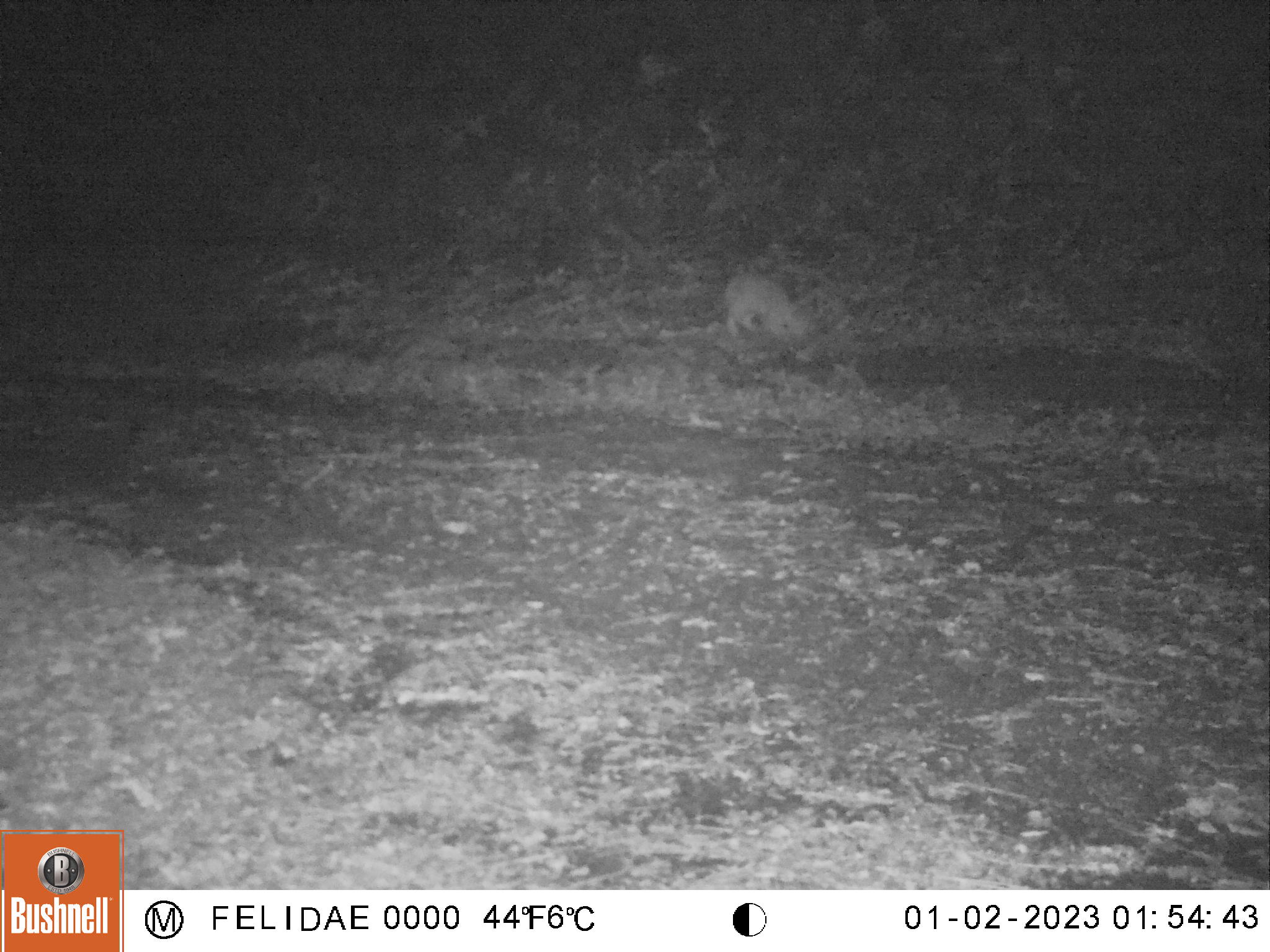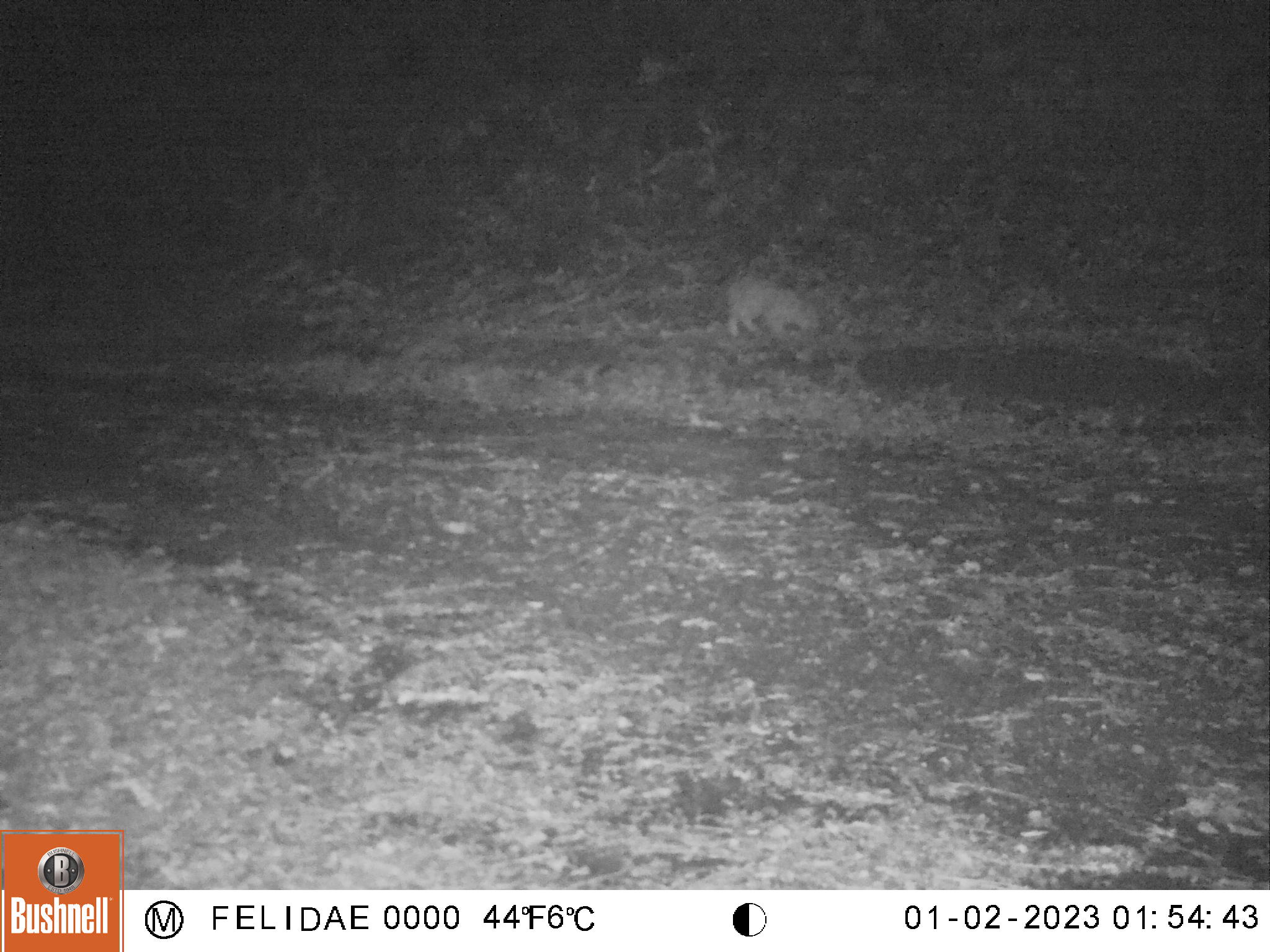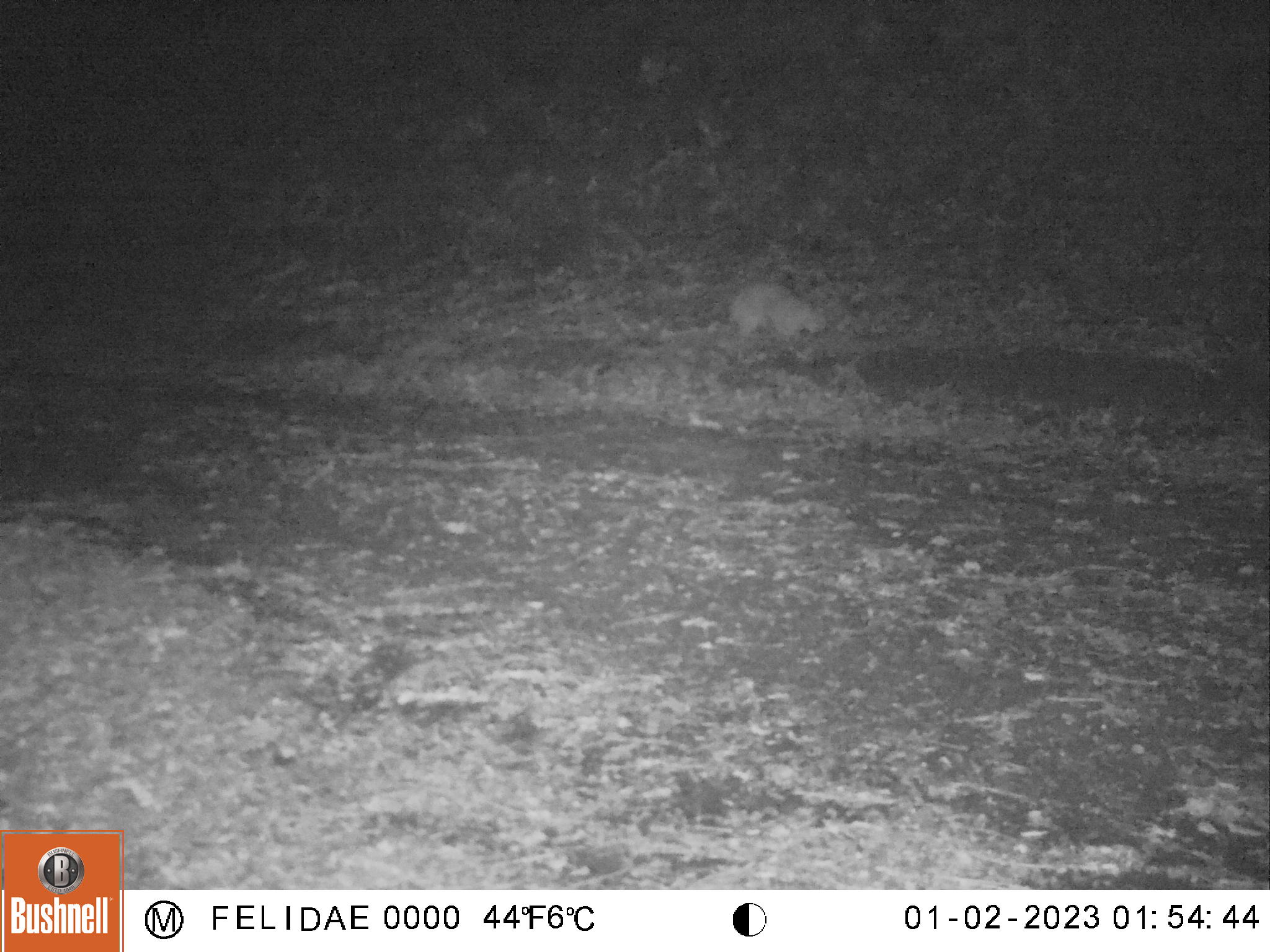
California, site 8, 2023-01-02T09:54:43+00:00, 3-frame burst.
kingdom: Animalia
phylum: Chordata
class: Mammalia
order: Carnivora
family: Felidae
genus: Lynx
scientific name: Lynx rufus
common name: bobcat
Bobcat (Lynx rufus).